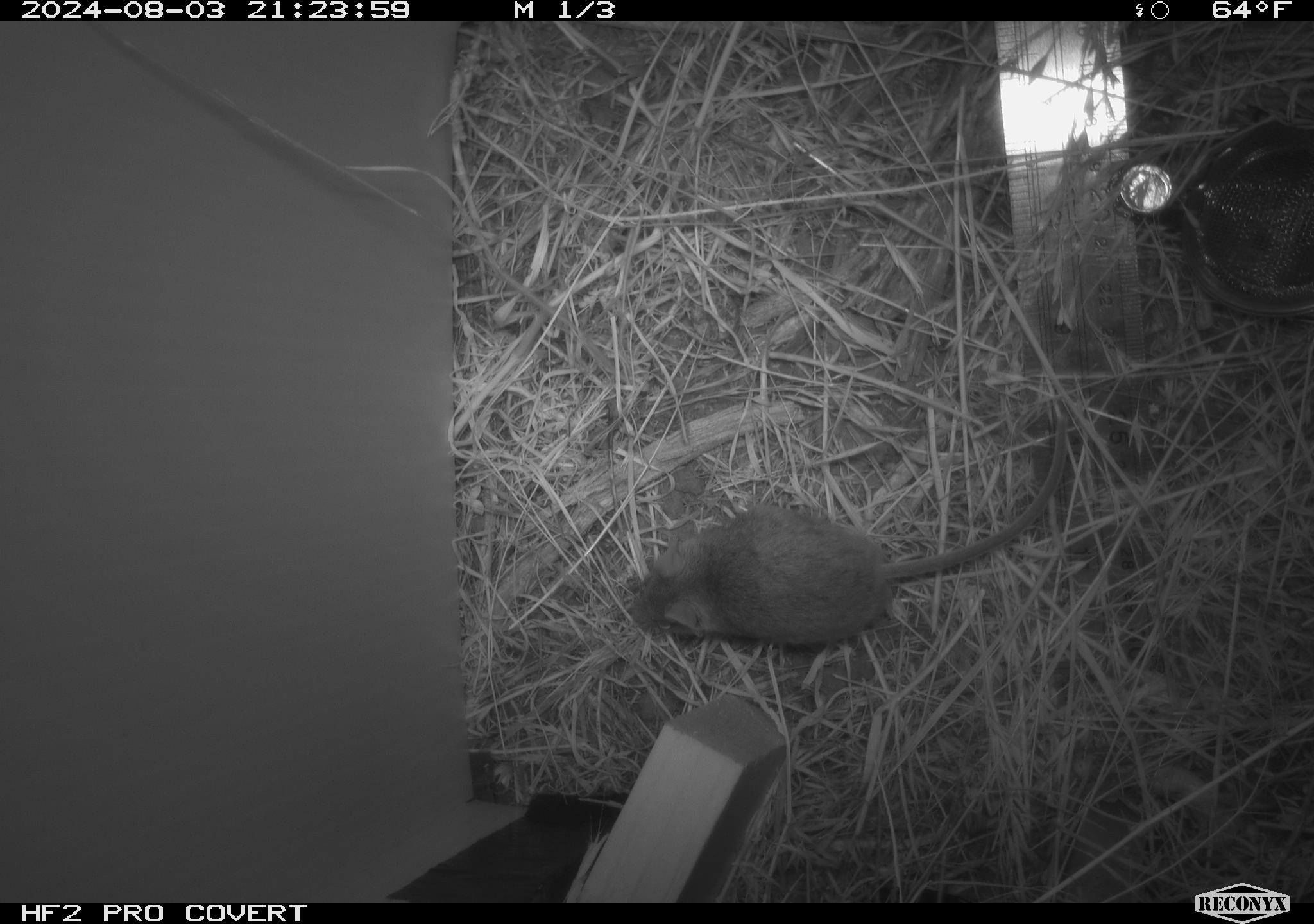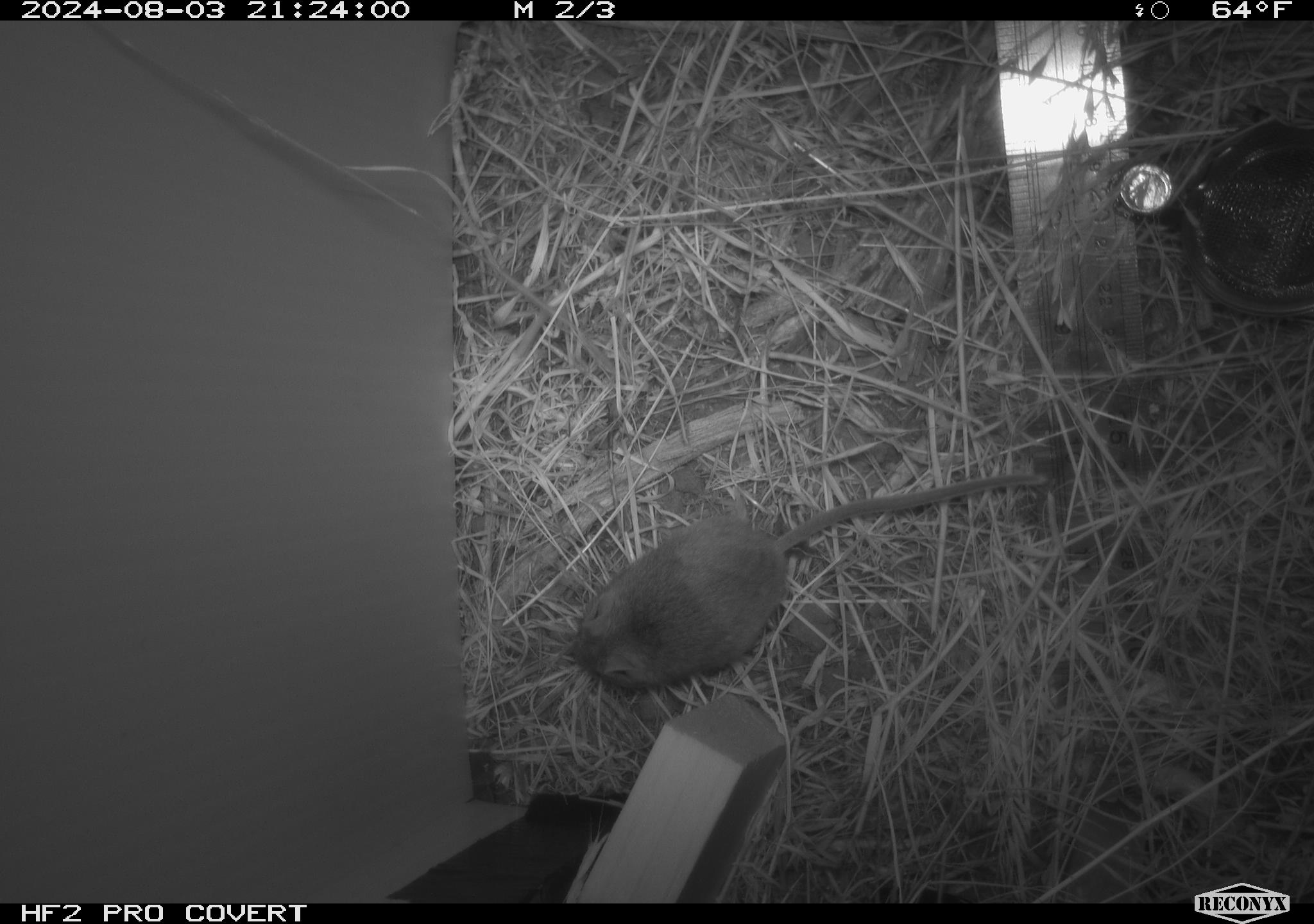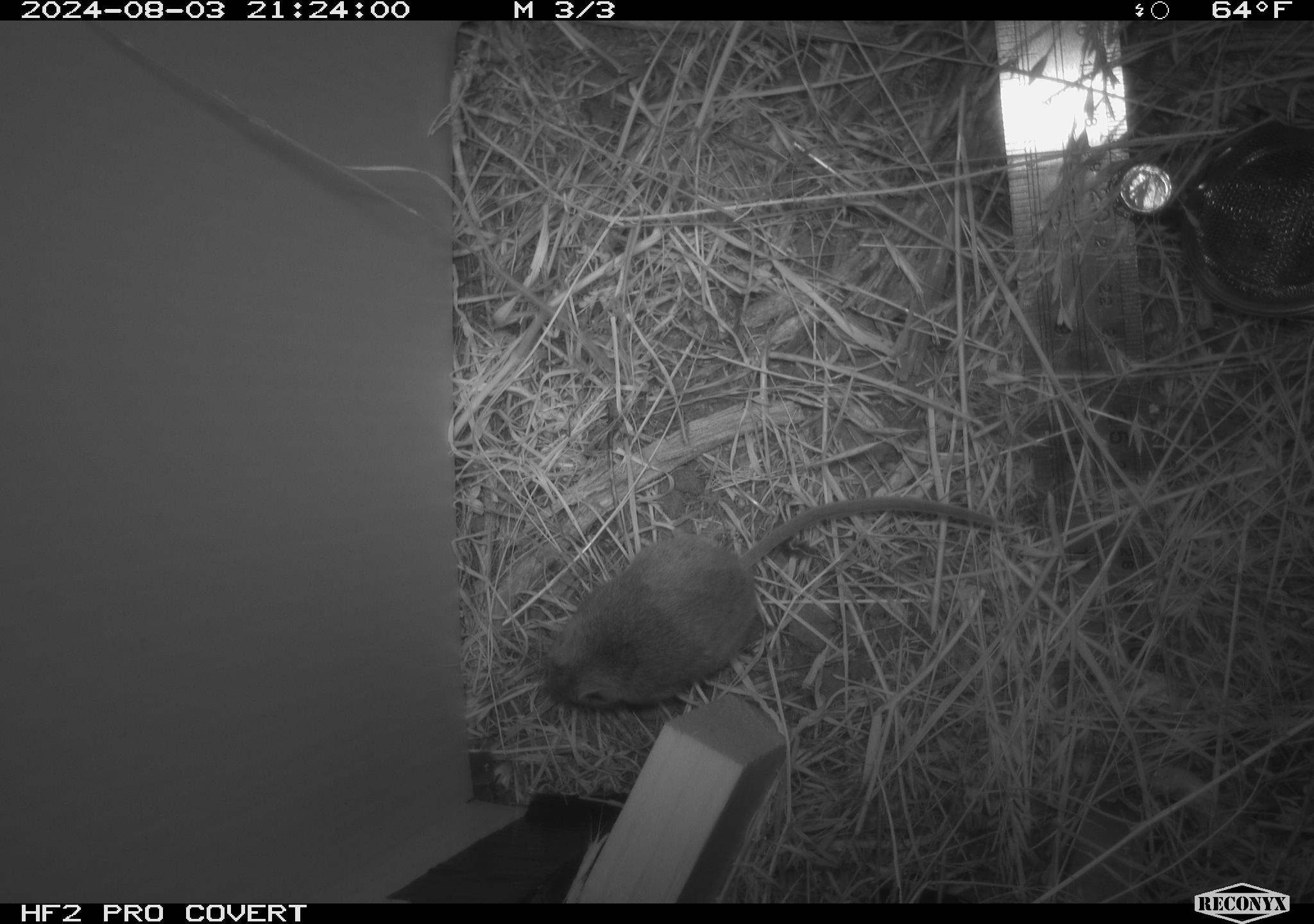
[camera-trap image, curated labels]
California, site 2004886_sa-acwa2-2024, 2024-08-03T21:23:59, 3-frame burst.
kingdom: Animalia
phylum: Chordata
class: Mammalia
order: Rodentia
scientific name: Rodentia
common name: mouse species